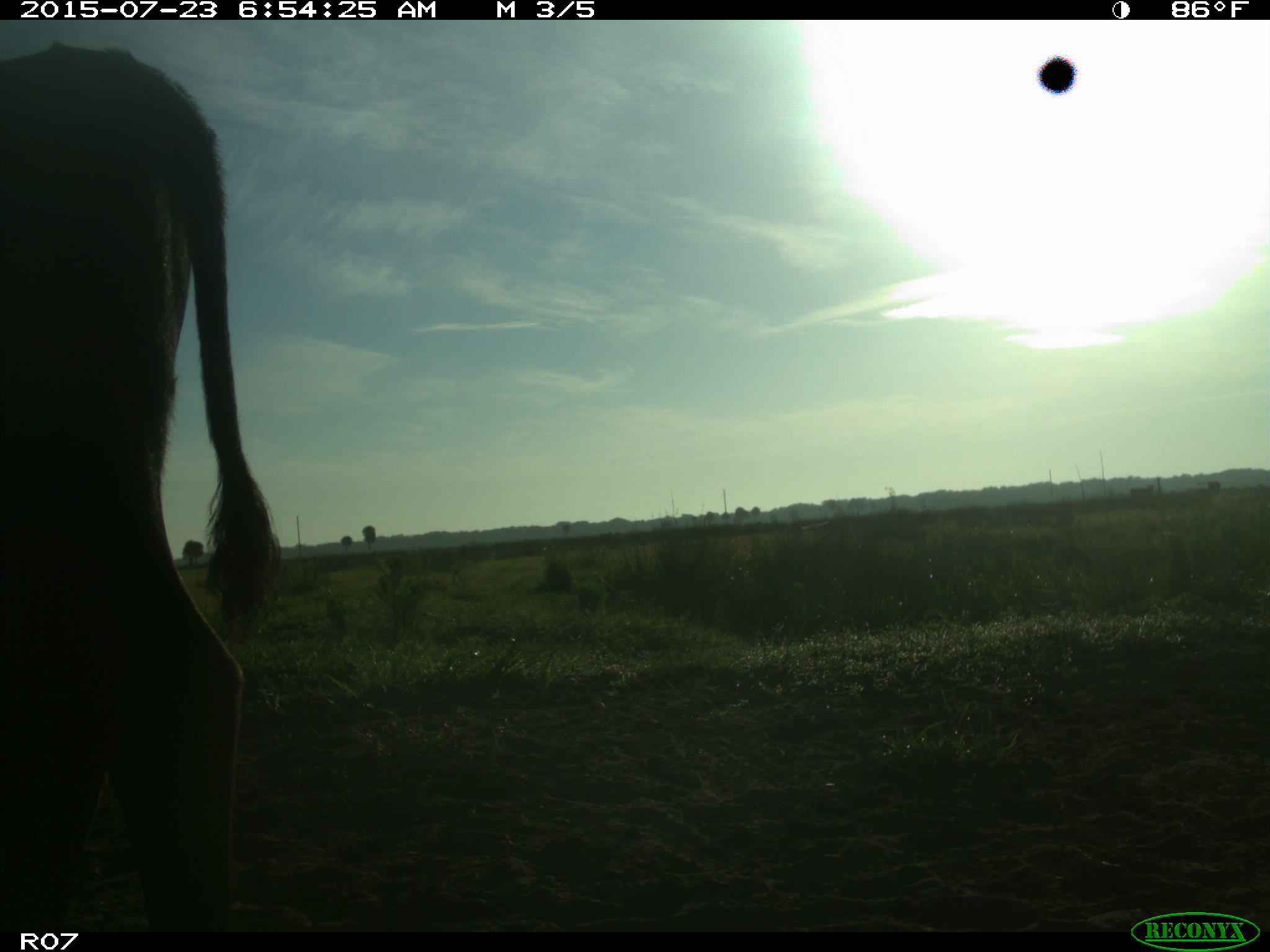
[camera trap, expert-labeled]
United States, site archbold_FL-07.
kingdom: Animalia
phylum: Chordata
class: Mammalia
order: Artiodactyla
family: Bovidae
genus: Bos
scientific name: Bos taurus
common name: domestic cow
Bos taurus (domestic cow).